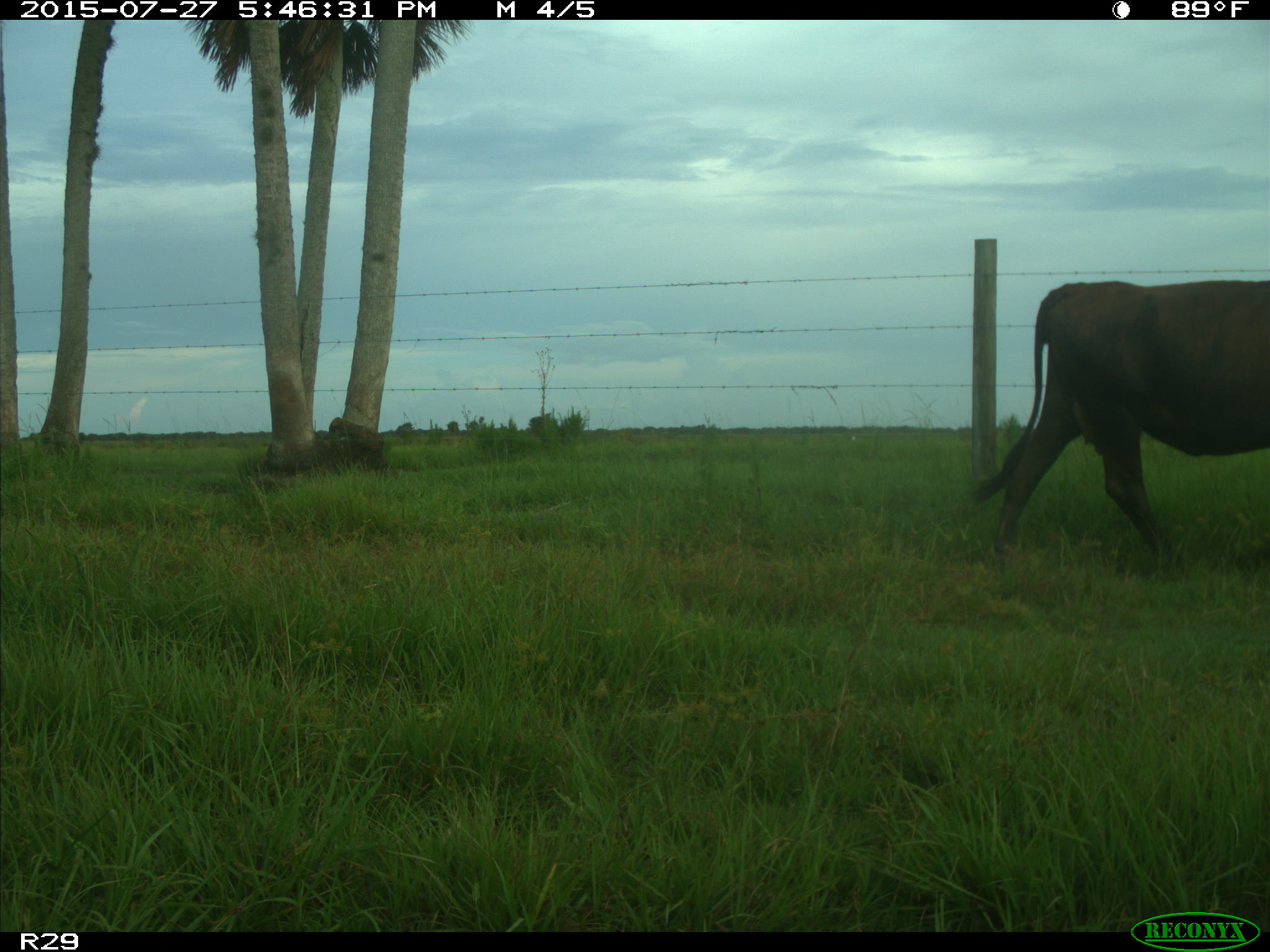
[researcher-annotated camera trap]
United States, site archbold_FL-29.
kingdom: Animalia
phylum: Chordata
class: Mammalia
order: Artiodactyla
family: Bovidae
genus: Bos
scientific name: Bos taurus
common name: domestic cow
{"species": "Bos taurus (domestic cow)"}